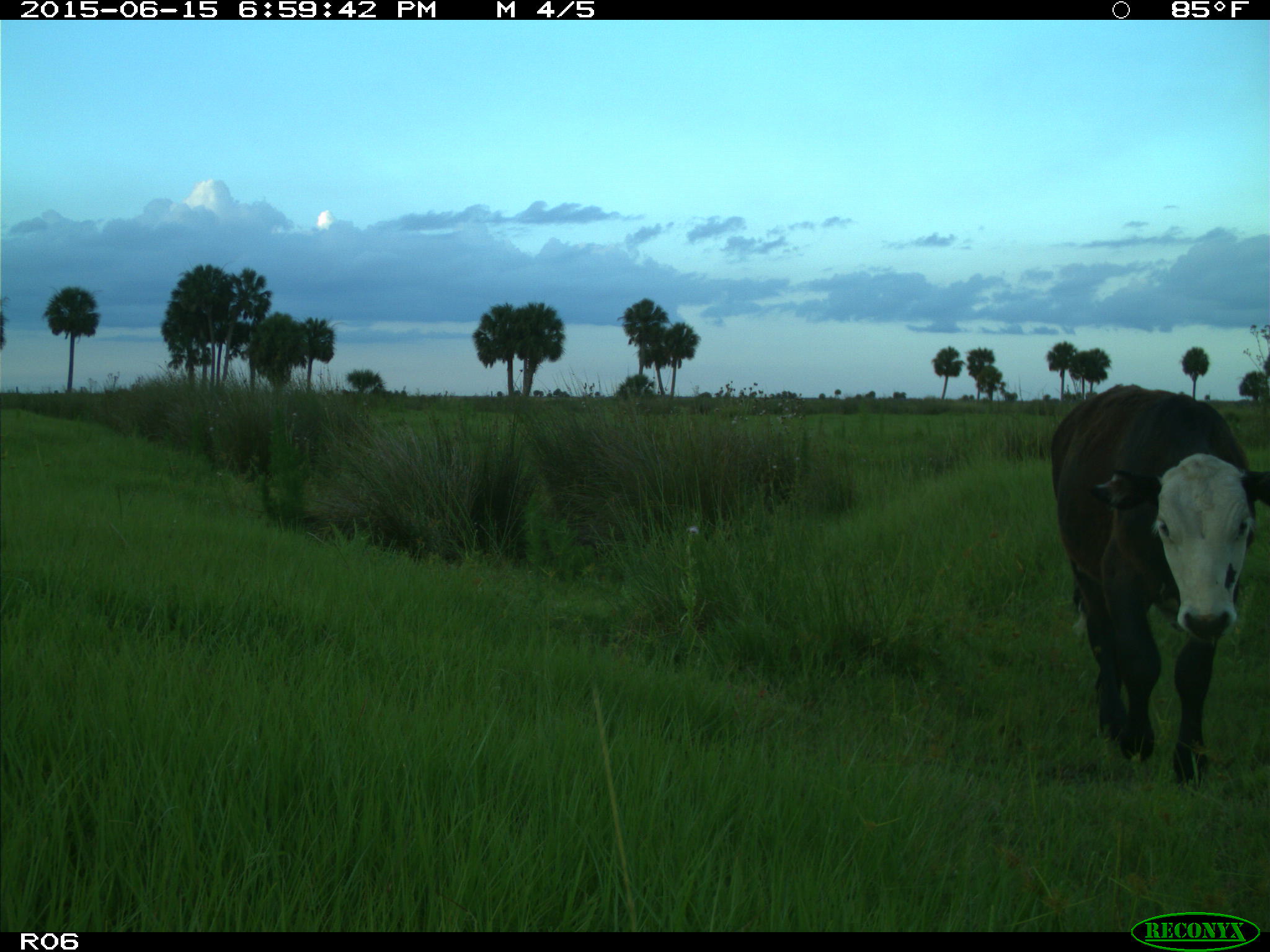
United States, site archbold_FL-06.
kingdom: Animalia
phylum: Chordata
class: Mammalia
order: Artiodactyla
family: Bovidae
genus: Bos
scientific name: Bos taurus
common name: domestic cow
Bos taurus (domestic cow).